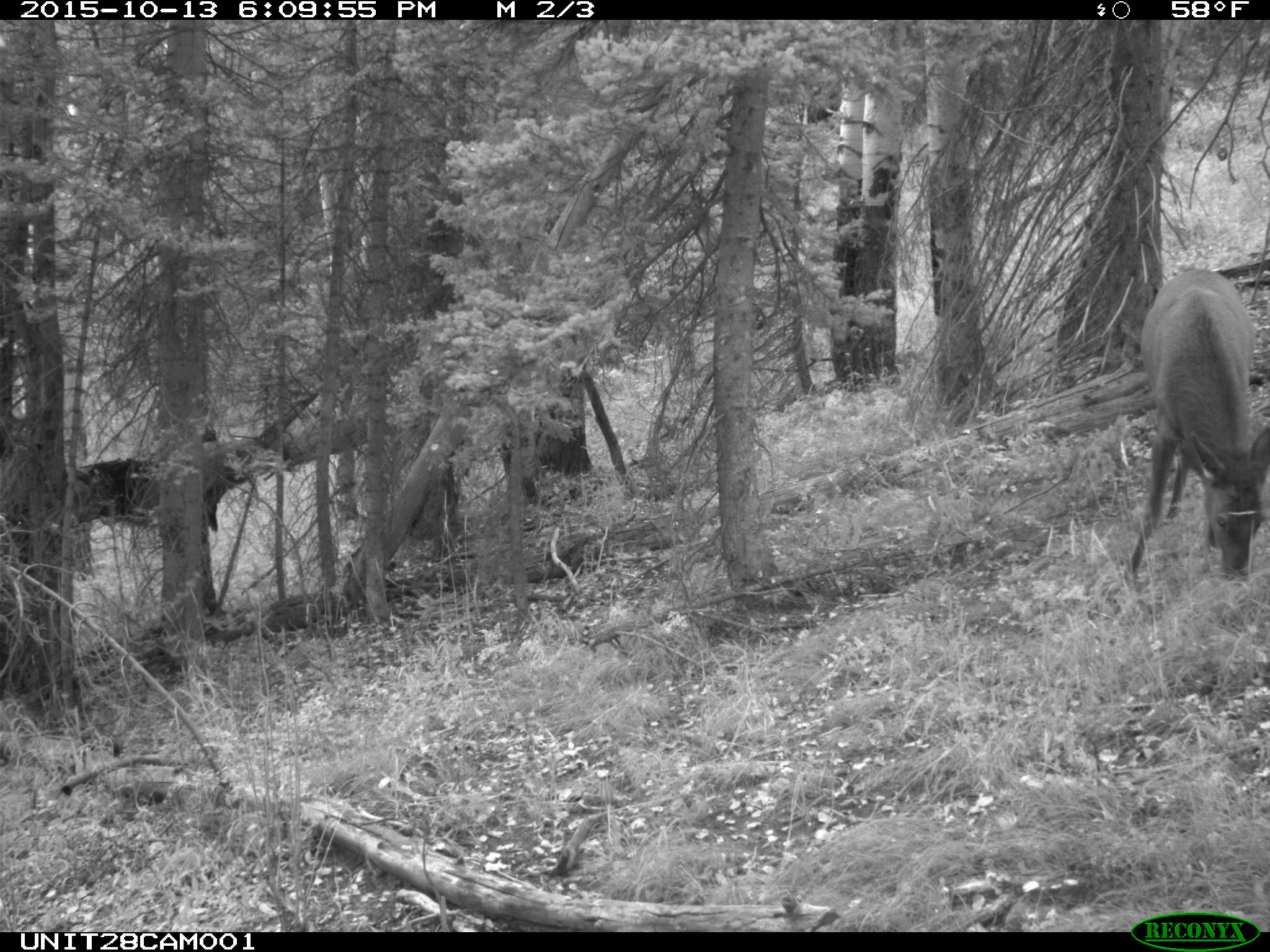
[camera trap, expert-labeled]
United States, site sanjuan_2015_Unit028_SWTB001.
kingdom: Animalia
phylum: Chordata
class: Mammalia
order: Artiodactyla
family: Cervidae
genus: Cervus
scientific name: Cervus elaphus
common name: red deer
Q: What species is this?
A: Cervus elaphus (red deer).